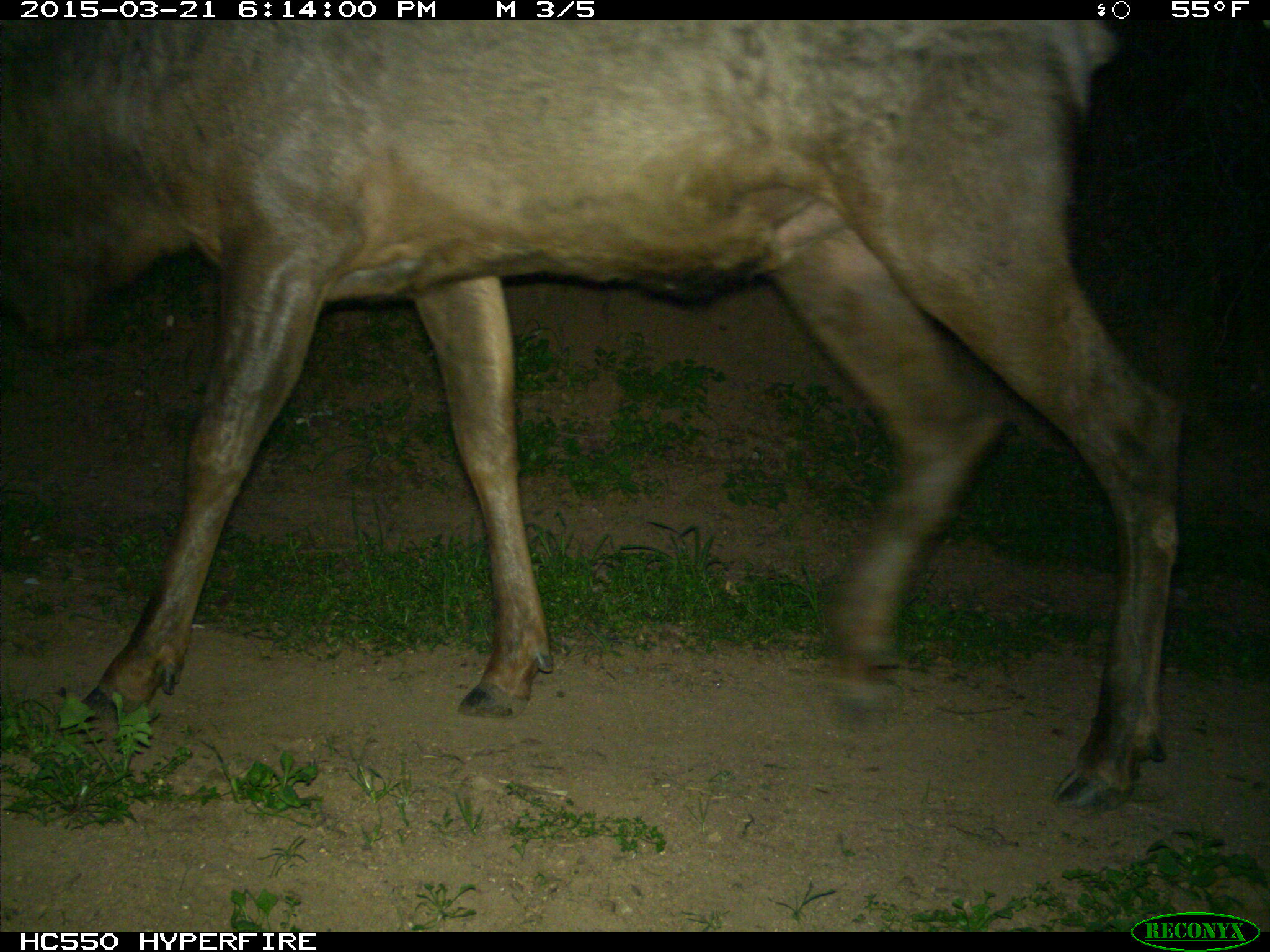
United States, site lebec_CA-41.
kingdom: Animalia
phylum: Chordata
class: Mammalia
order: Artiodactyla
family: Cervidae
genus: Cervus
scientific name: Cervus canadensis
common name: elk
Cervus canadensis (elk).